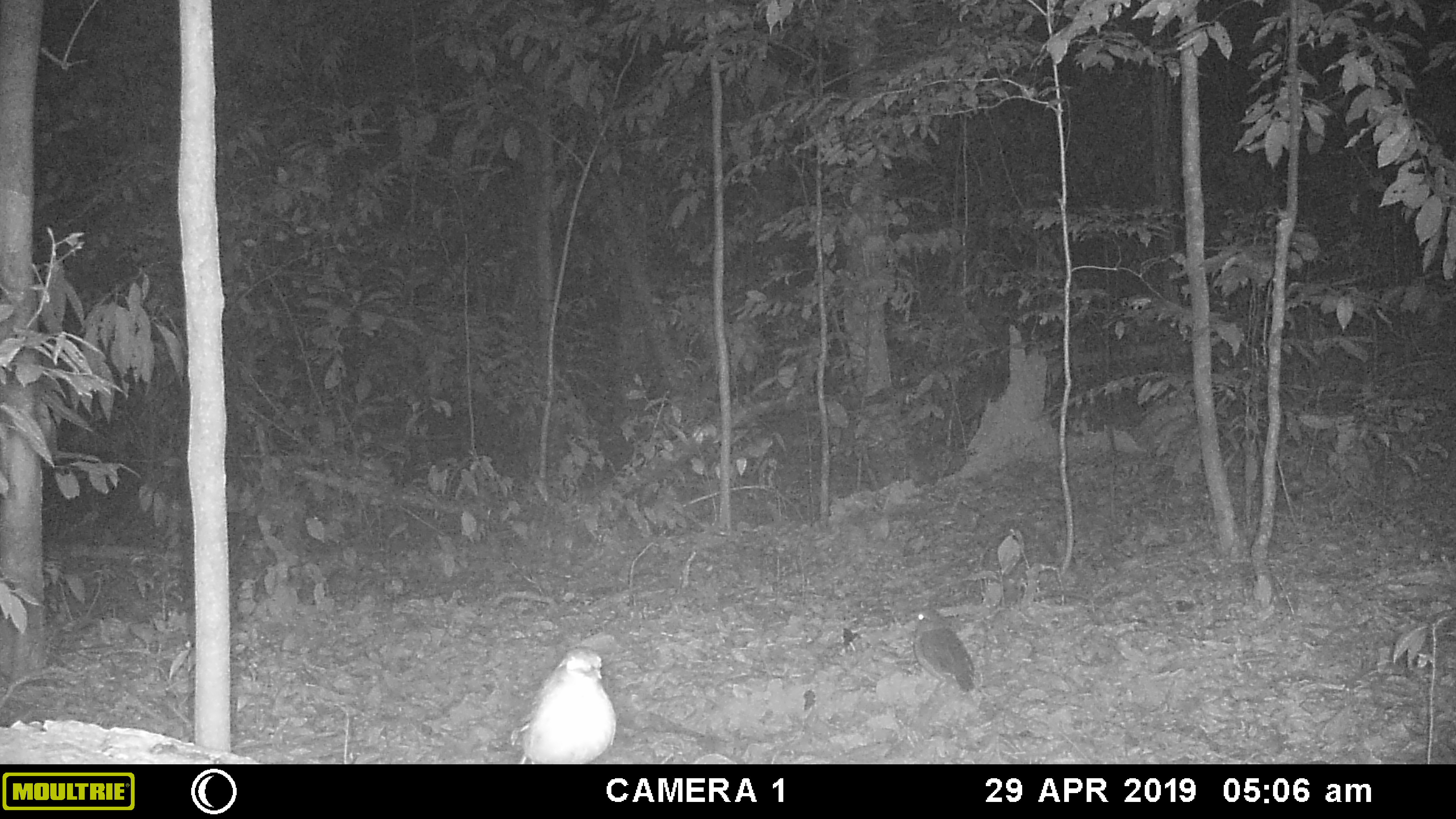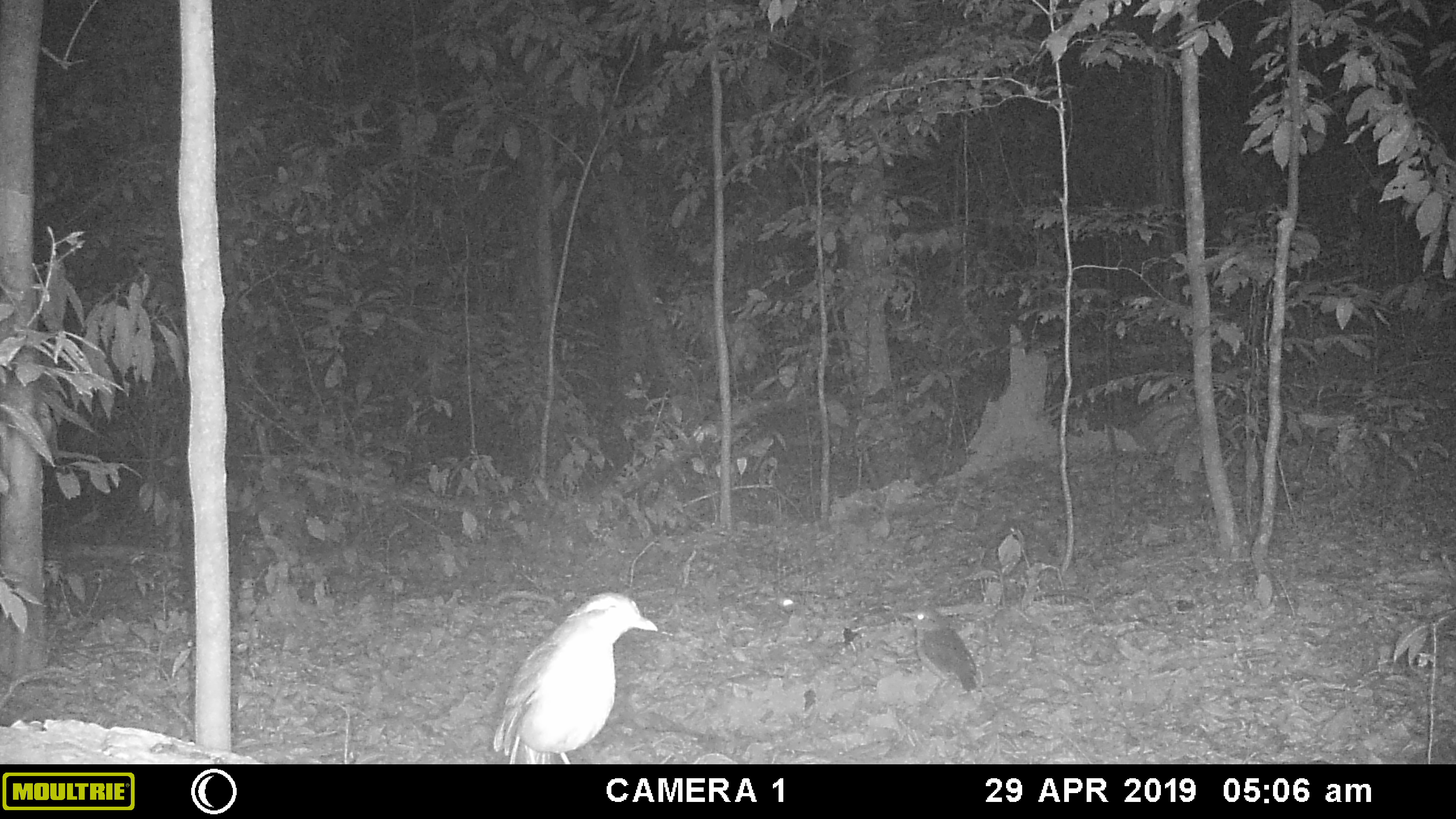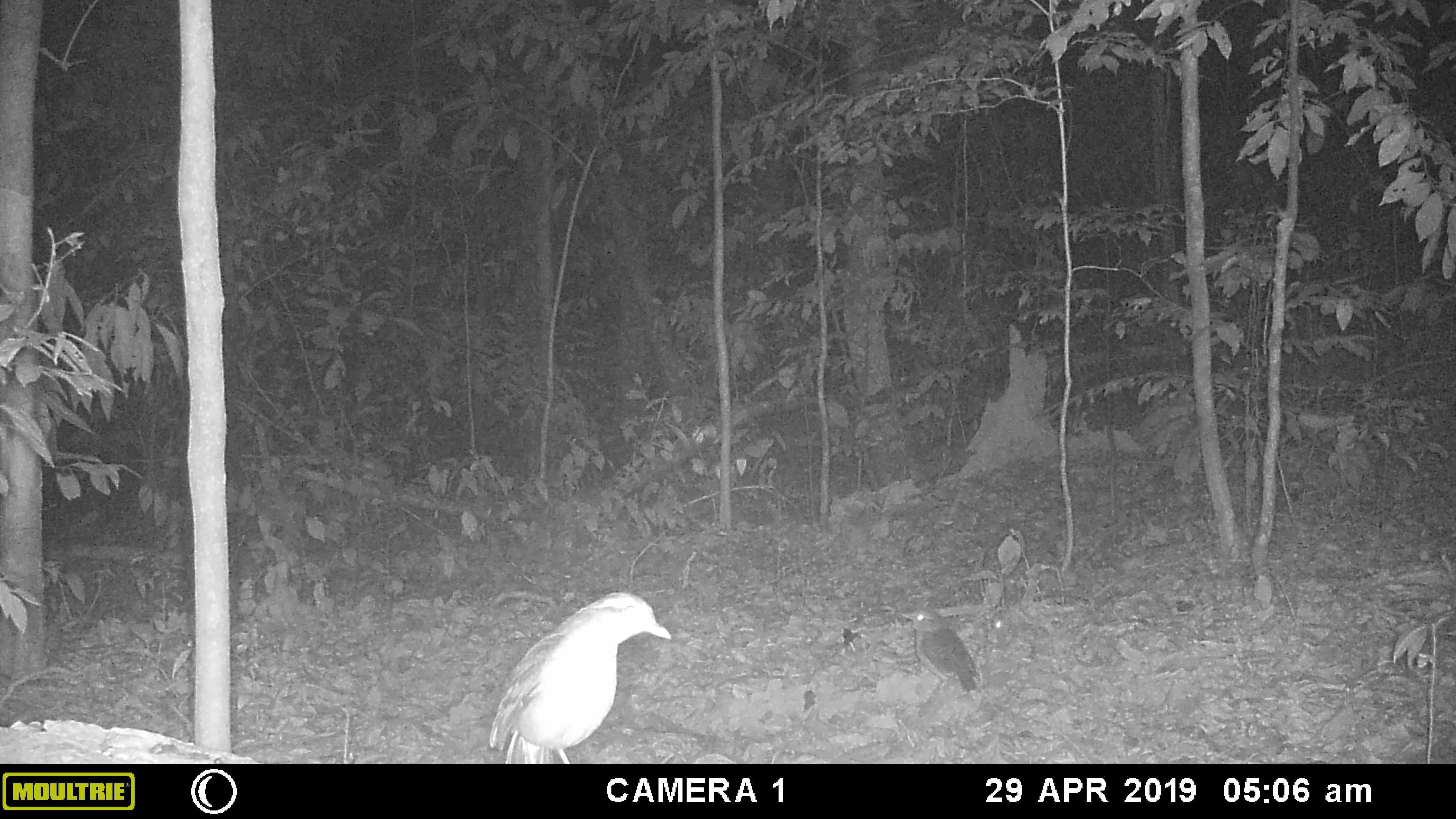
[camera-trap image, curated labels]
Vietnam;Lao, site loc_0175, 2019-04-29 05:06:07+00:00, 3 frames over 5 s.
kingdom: Animalia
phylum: Chordata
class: Aves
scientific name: Aves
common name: bird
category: unidentified bird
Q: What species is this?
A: Unidentified bird (bird) (Aves).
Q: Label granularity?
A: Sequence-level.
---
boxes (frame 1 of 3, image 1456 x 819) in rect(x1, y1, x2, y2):
unidentified bird: rect(509, 646, 616, 764); rect(906, 605, 975, 693)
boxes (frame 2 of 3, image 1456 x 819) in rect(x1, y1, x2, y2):
unidentified bird: rect(494, 591, 658, 765); rect(900, 605, 978, 691)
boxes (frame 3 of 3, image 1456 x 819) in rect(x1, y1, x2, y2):
unidentified bird: rect(490, 591, 671, 764); rect(900, 609, 977, 692)